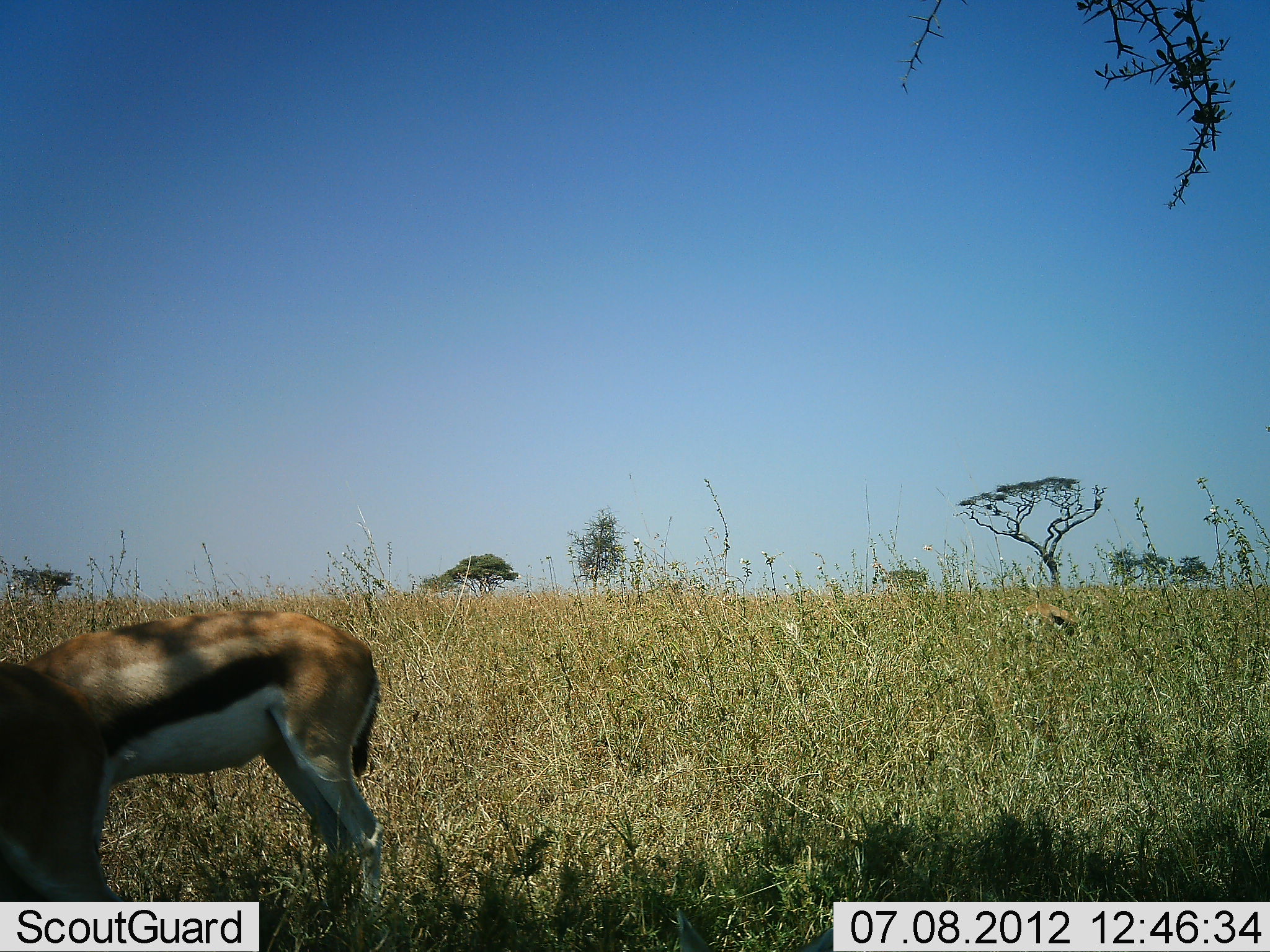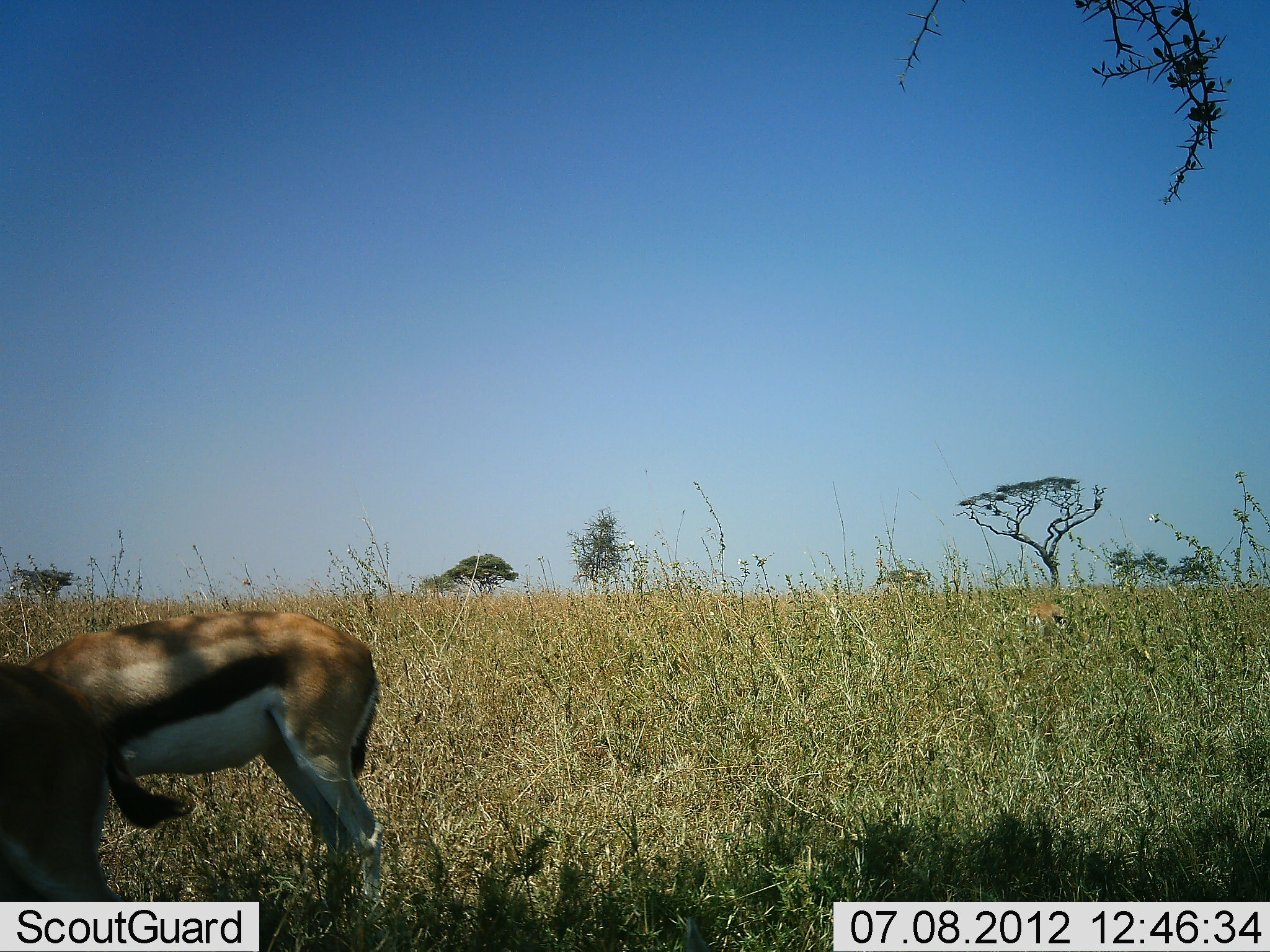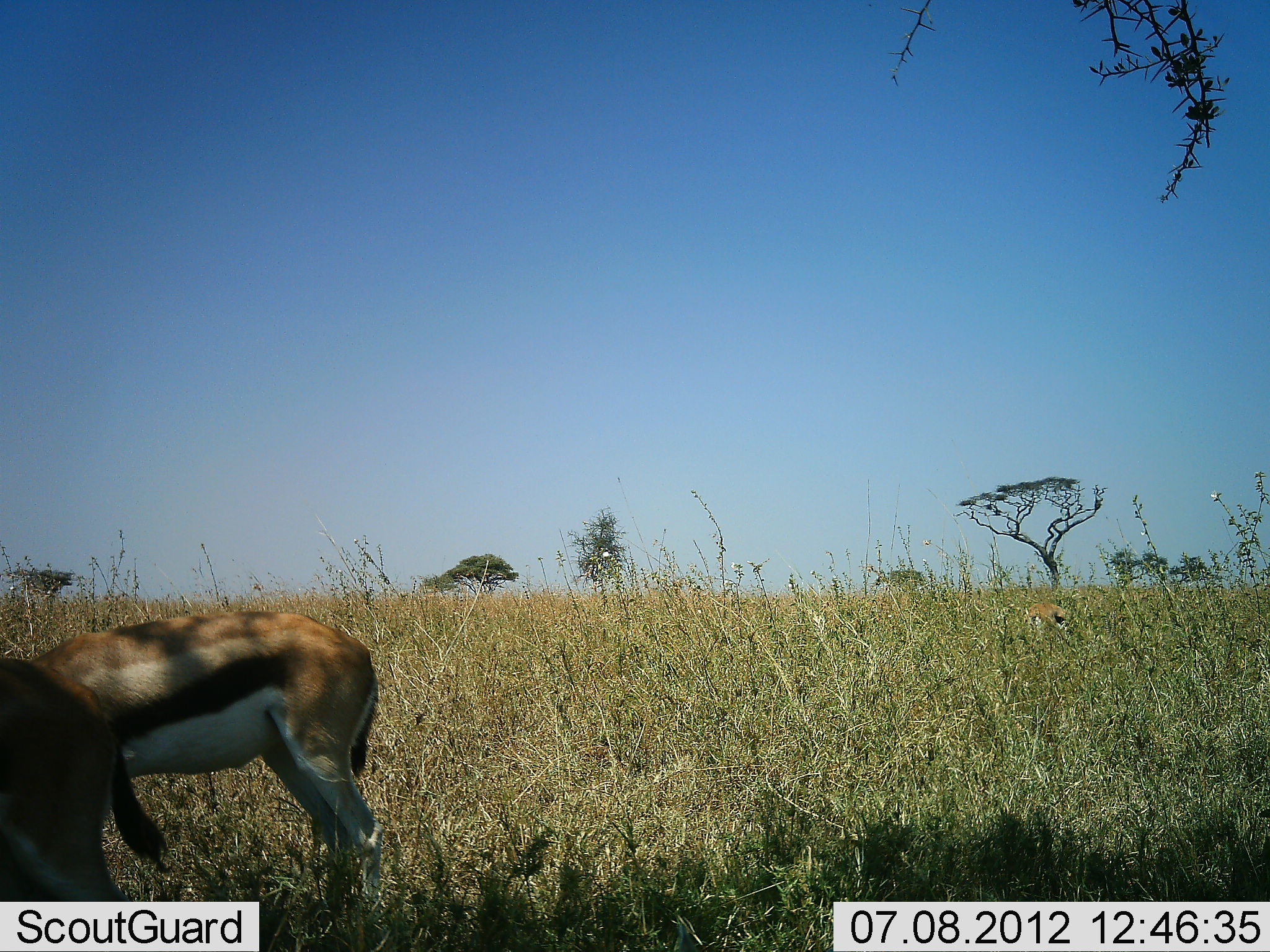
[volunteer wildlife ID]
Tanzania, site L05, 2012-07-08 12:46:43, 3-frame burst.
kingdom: Animalia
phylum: Chordata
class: Mammalia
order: Artiodactyla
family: Bovidae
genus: Eudorcas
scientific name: Eudorcas thomsonii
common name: thomson's gazelle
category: gazellethomsons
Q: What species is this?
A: Gazellethomsons (thomson's gazelle) (Eudorcas thomsonii).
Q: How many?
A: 2.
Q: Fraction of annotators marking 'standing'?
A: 50%.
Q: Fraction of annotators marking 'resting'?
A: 10%.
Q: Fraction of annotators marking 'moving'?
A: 10%.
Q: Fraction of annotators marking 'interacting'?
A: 0%.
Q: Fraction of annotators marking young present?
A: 0%.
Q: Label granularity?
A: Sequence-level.